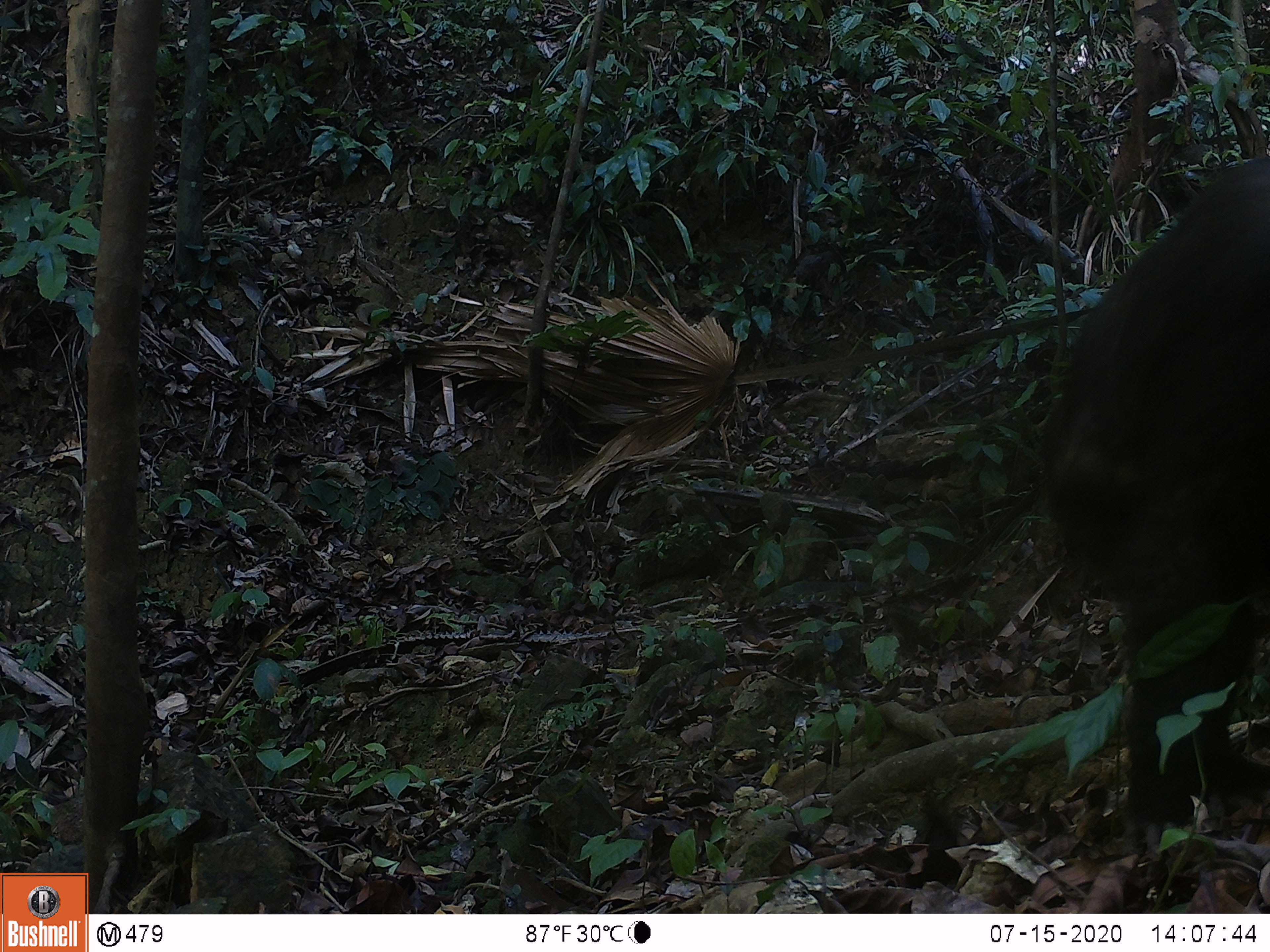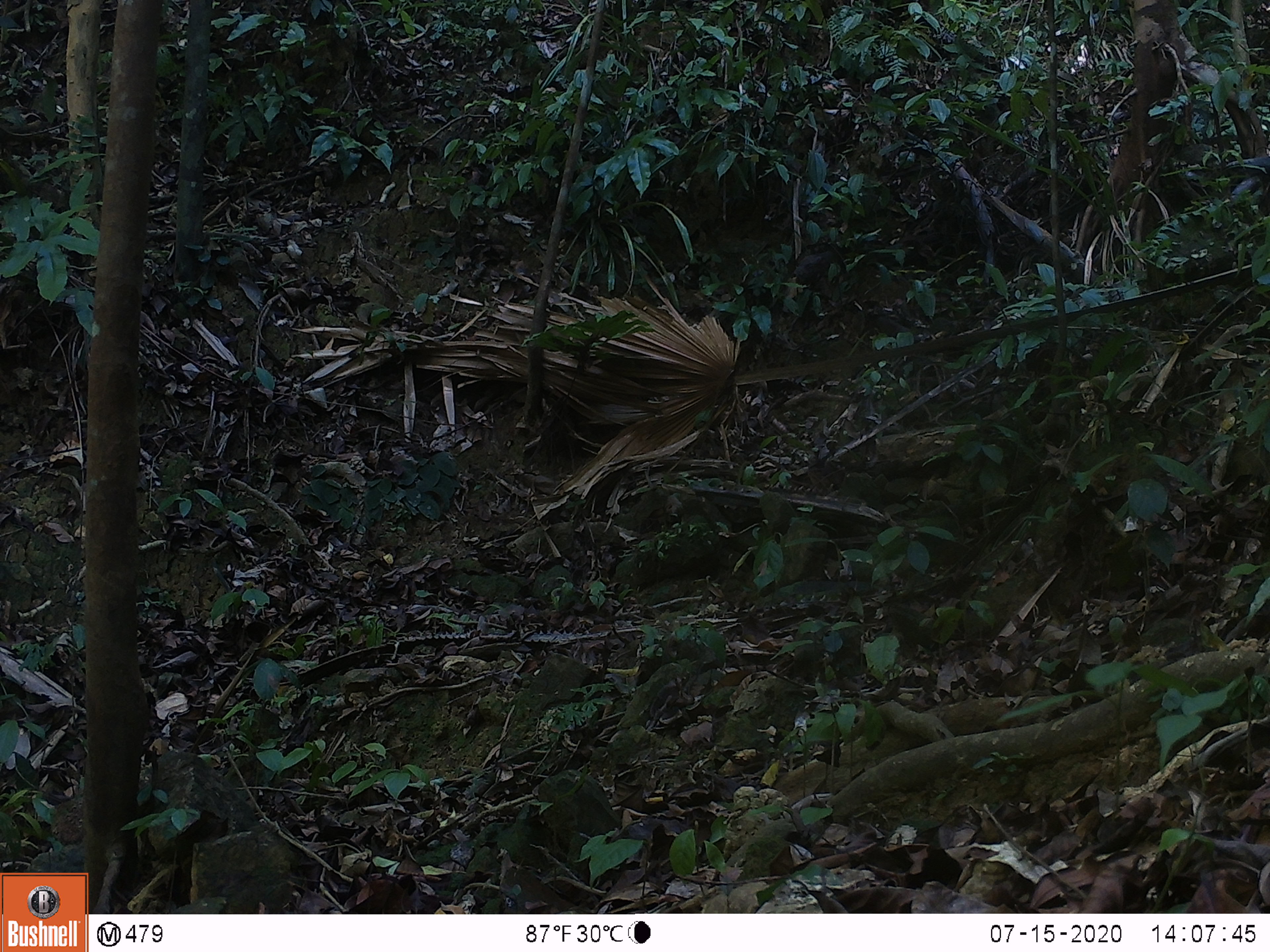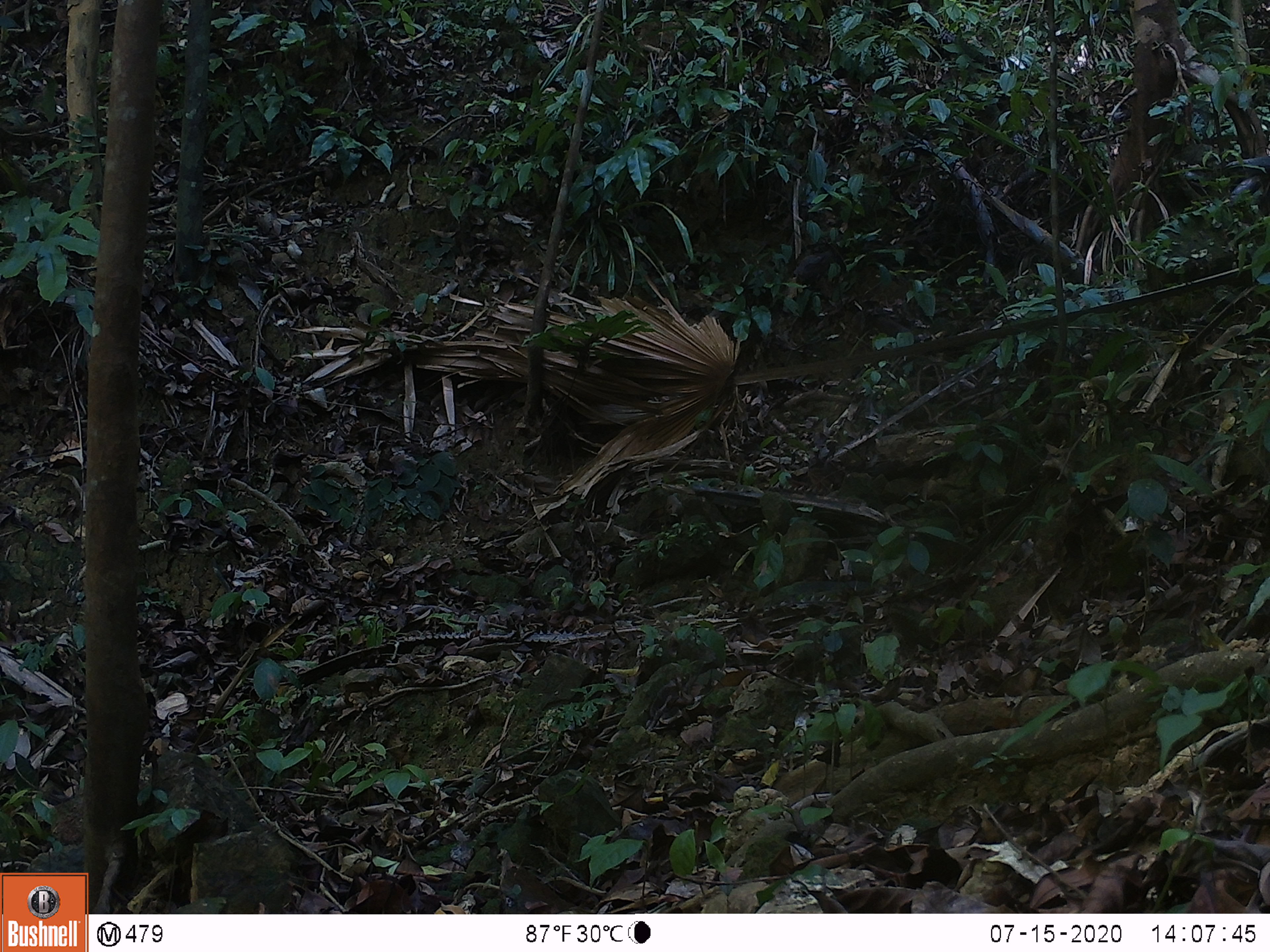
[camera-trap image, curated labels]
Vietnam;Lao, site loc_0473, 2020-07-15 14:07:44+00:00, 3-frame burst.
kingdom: Animalia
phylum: Chordata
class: Mammalia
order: Primates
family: Cercopithecidae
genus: Macaca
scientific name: Macaca arctoides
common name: stump-tailed macaque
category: stump tailed macaque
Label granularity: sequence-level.